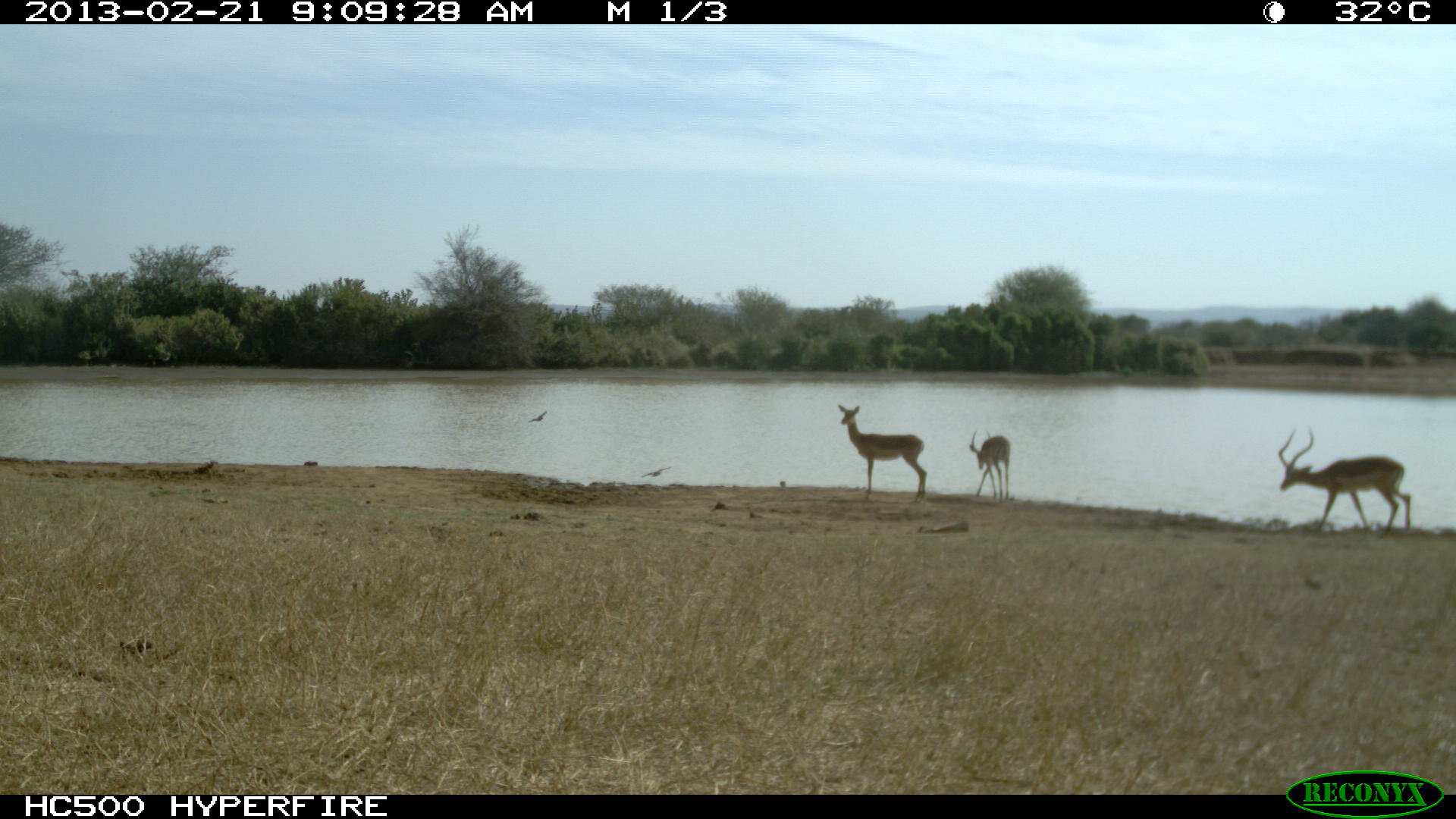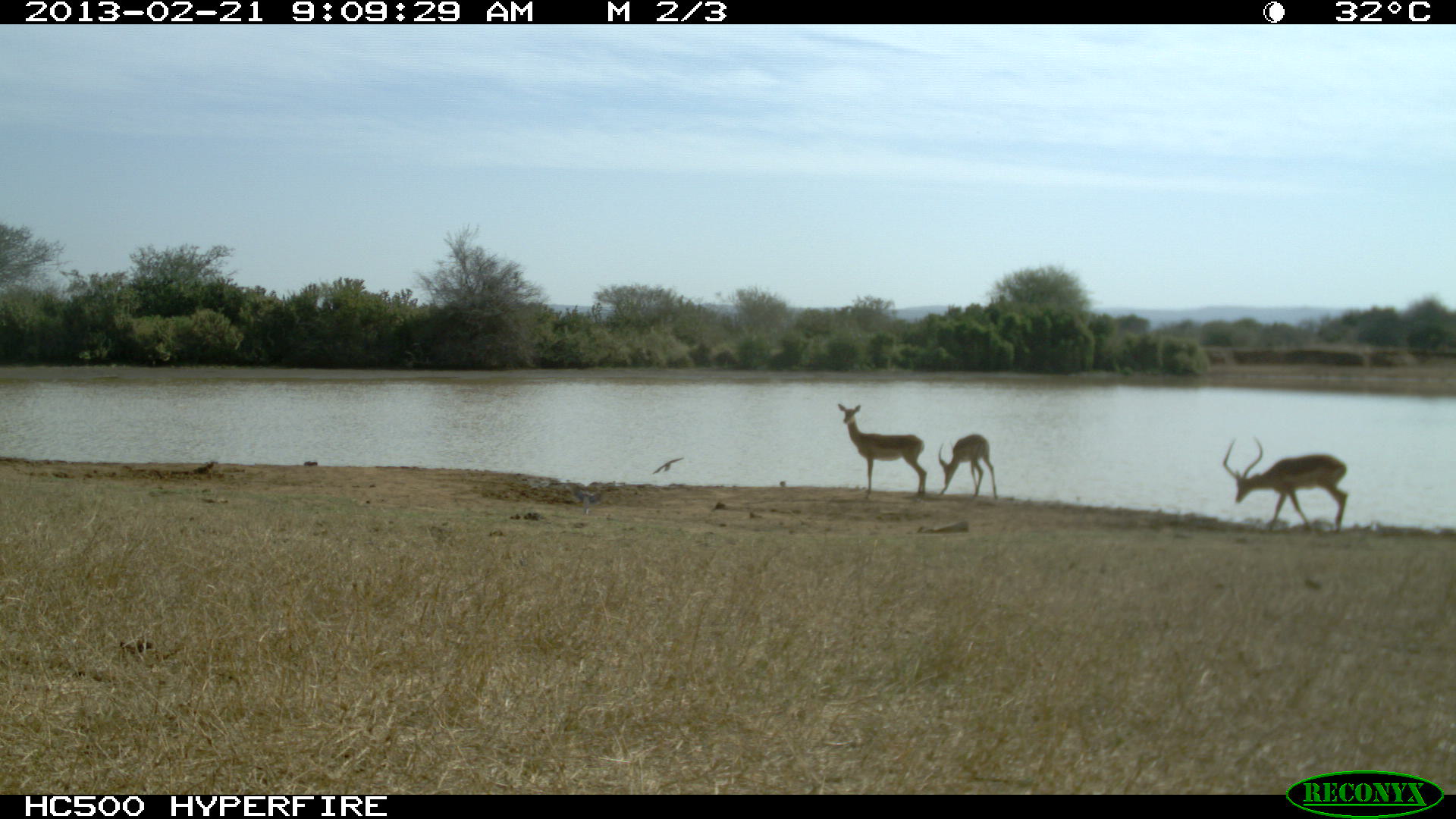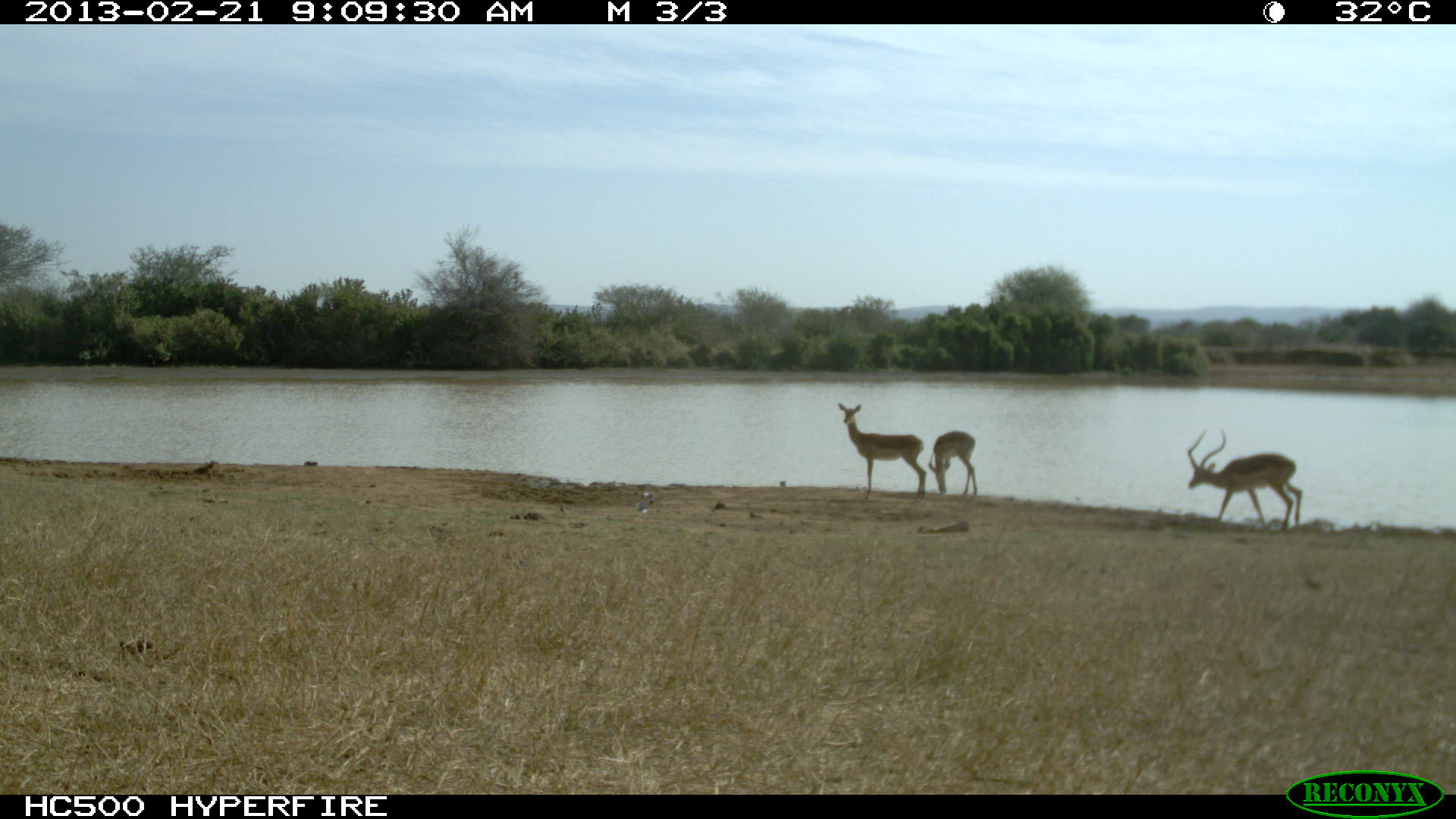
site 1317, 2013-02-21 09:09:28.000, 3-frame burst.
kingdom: Animalia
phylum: Chordata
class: Mammalia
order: Artiodactyla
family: Bovidae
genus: Aepyceros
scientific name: Aepyceros melampus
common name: impala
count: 3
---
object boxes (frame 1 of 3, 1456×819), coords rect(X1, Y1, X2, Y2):
aepyceros melampus: rect(1277, 426, 1412, 536); rect(836, 403, 927, 499); rect(968, 428, 1010, 503)